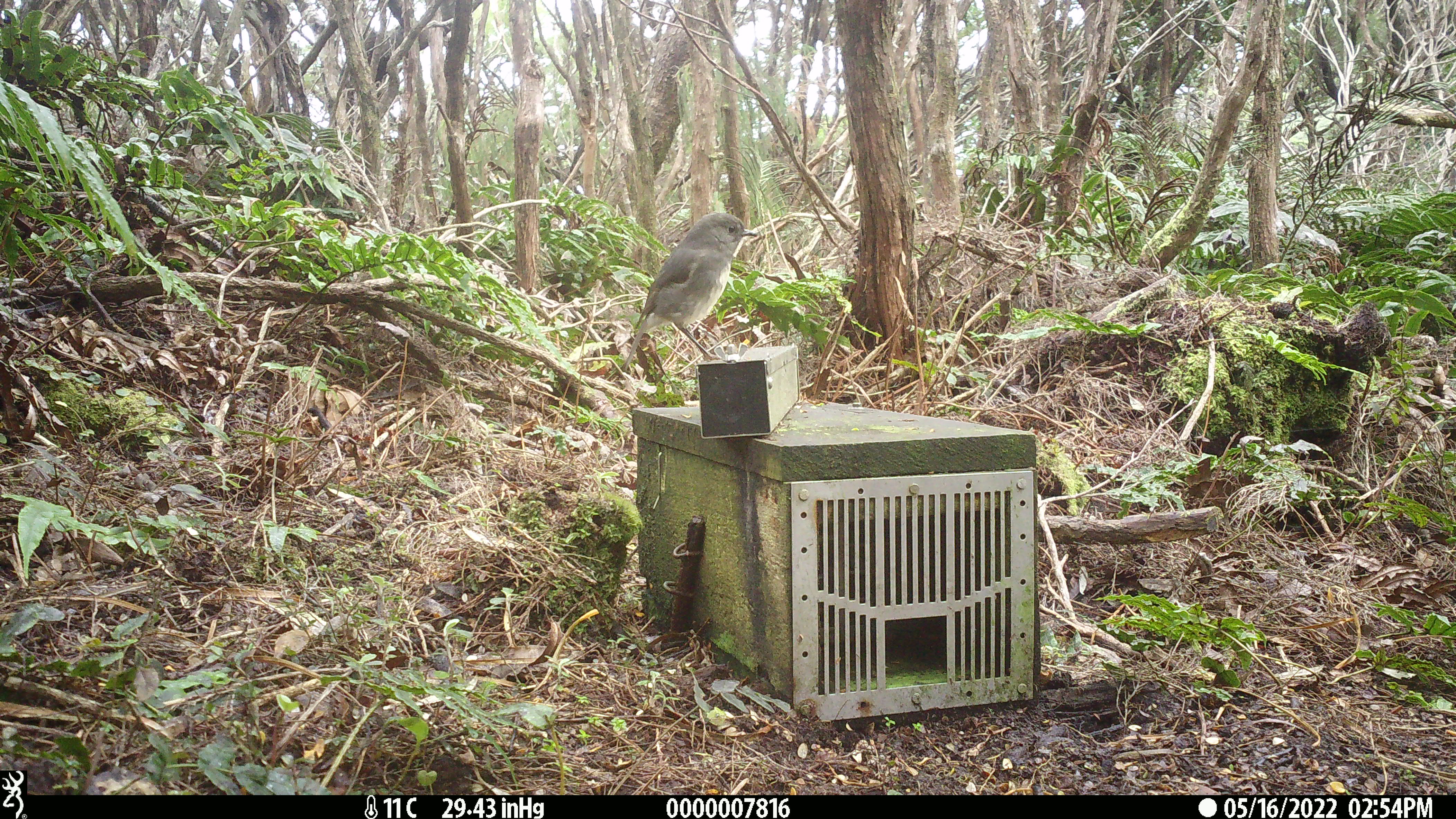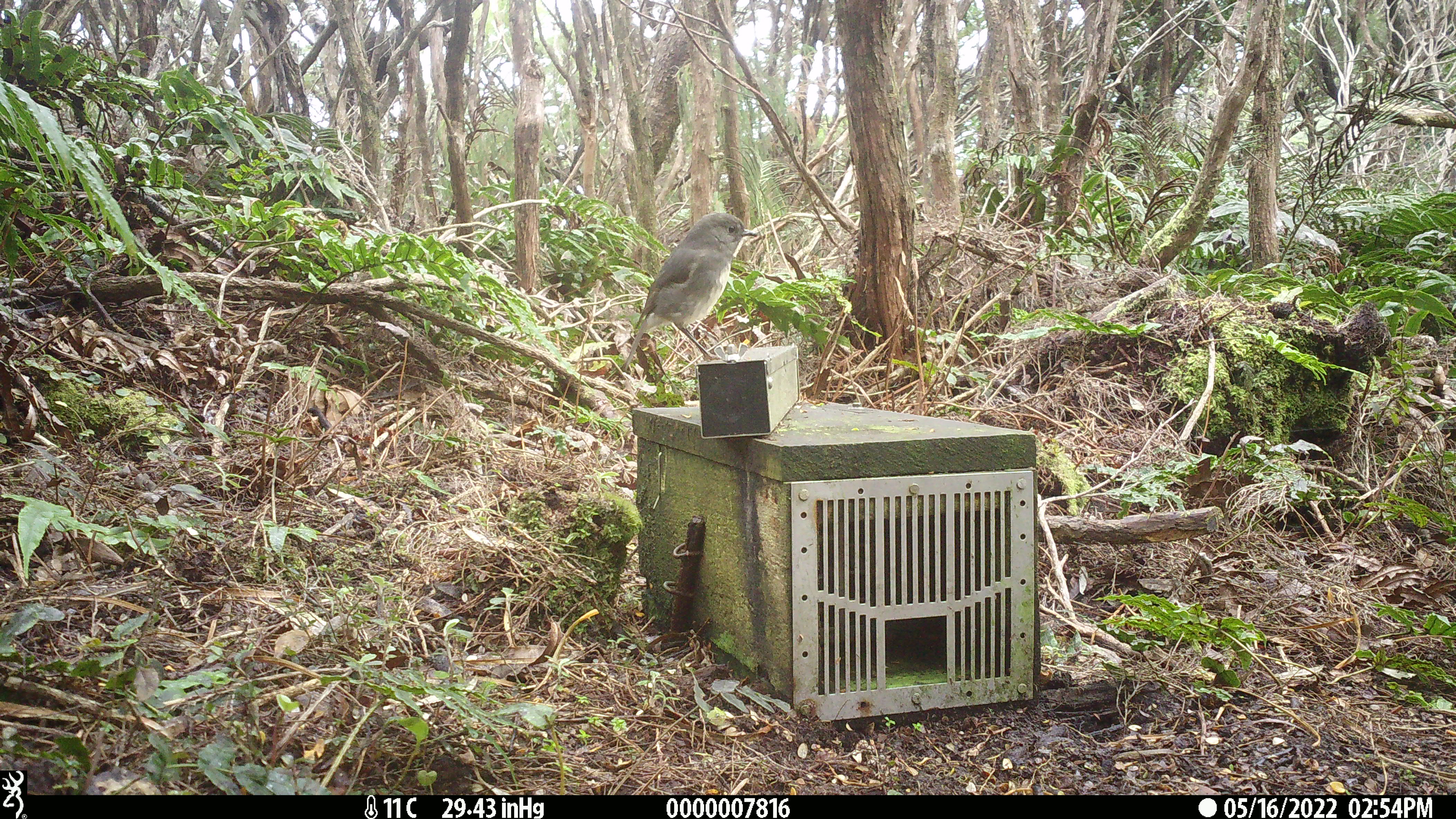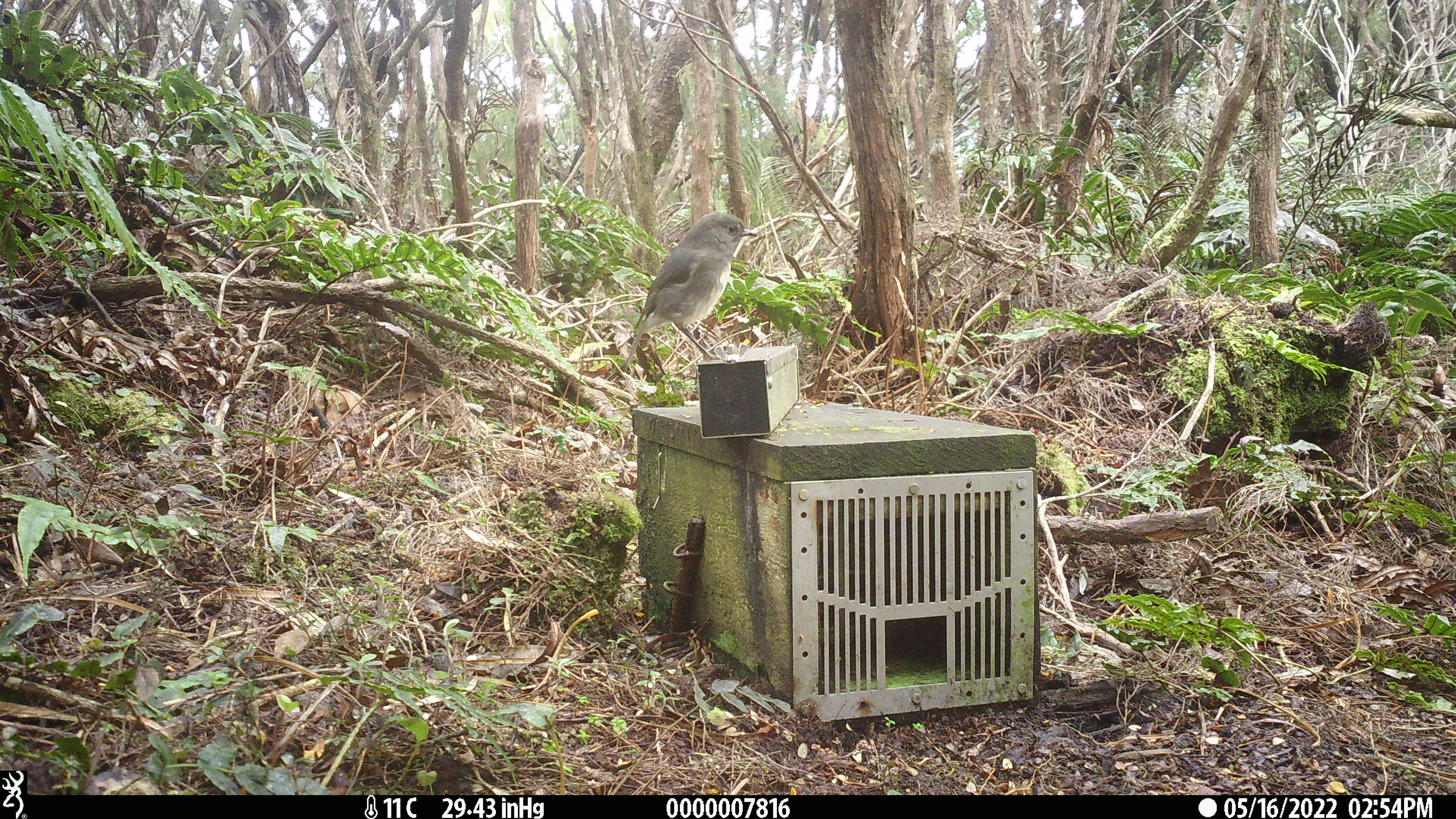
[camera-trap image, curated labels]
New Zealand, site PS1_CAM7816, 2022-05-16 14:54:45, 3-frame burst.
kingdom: Animalia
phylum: Chordata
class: Aves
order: Passeriformes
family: Petroicidae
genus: Petroica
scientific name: Petroica australis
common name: new zealand robin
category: robin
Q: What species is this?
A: Robin (new zealand robin) (Petroica australis).